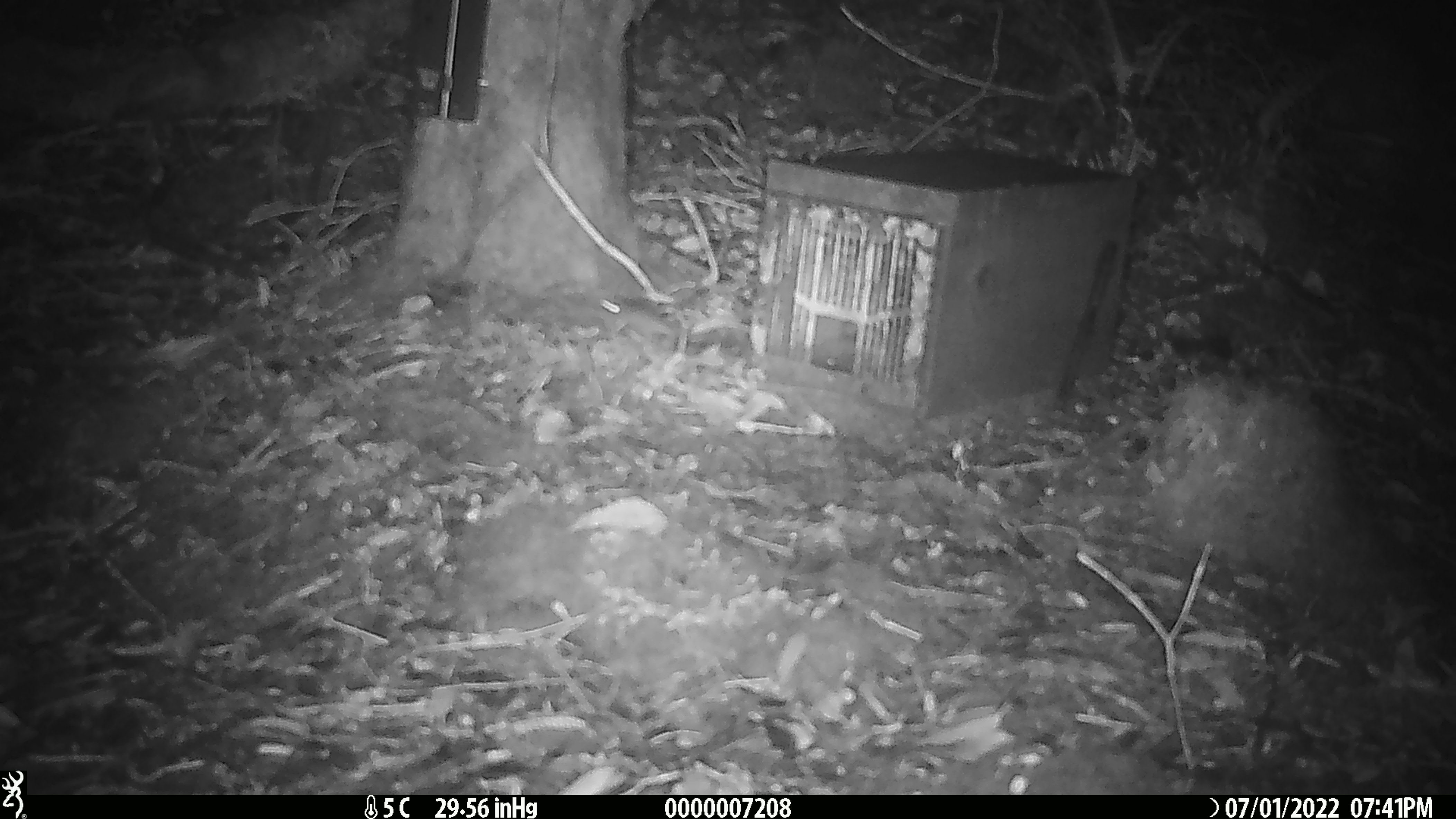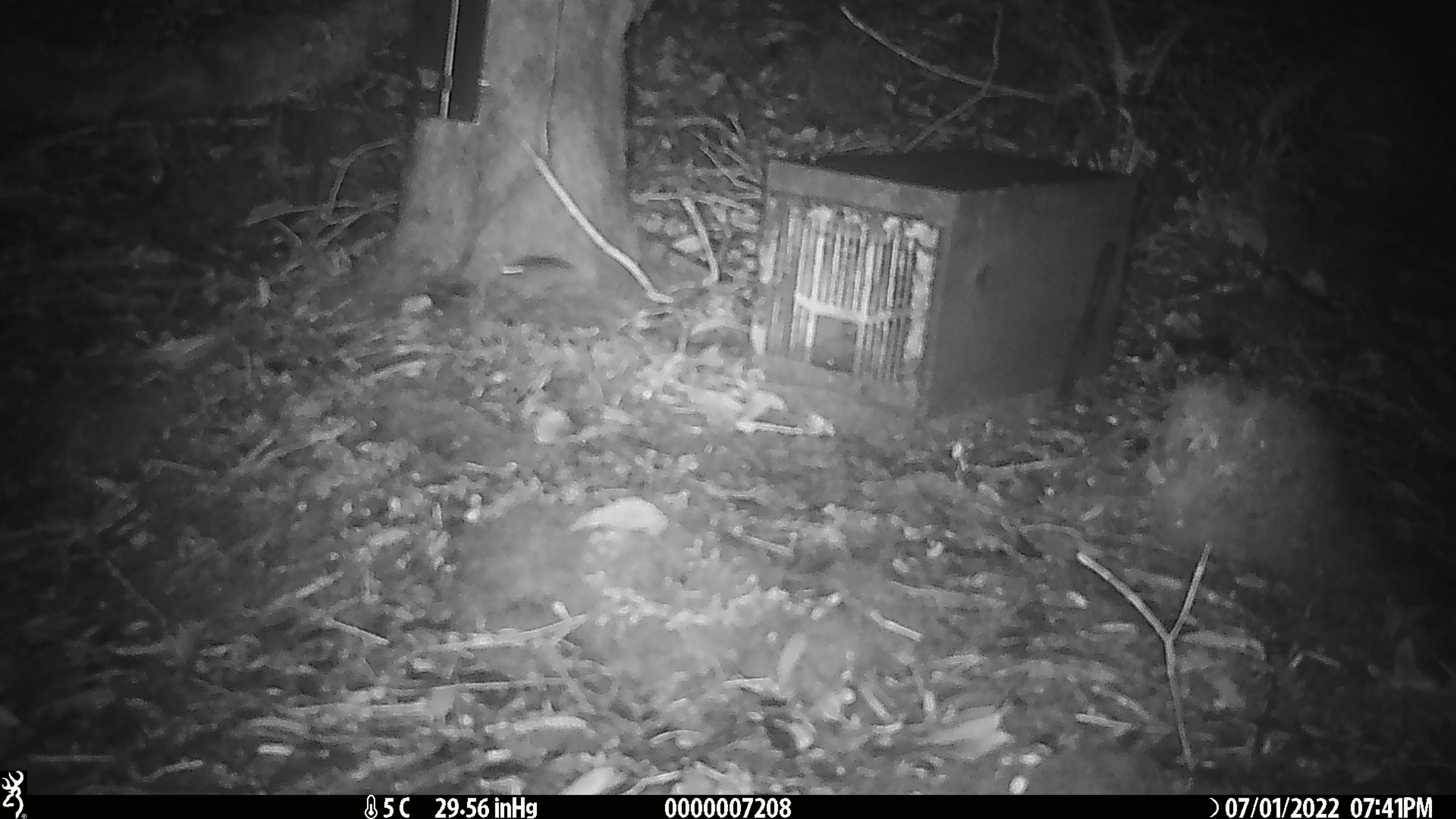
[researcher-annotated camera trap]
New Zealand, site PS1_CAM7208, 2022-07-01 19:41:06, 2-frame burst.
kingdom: Animalia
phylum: Chordata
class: Mammalia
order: Rodentia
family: Muridae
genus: Mus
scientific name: Mus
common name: mouse